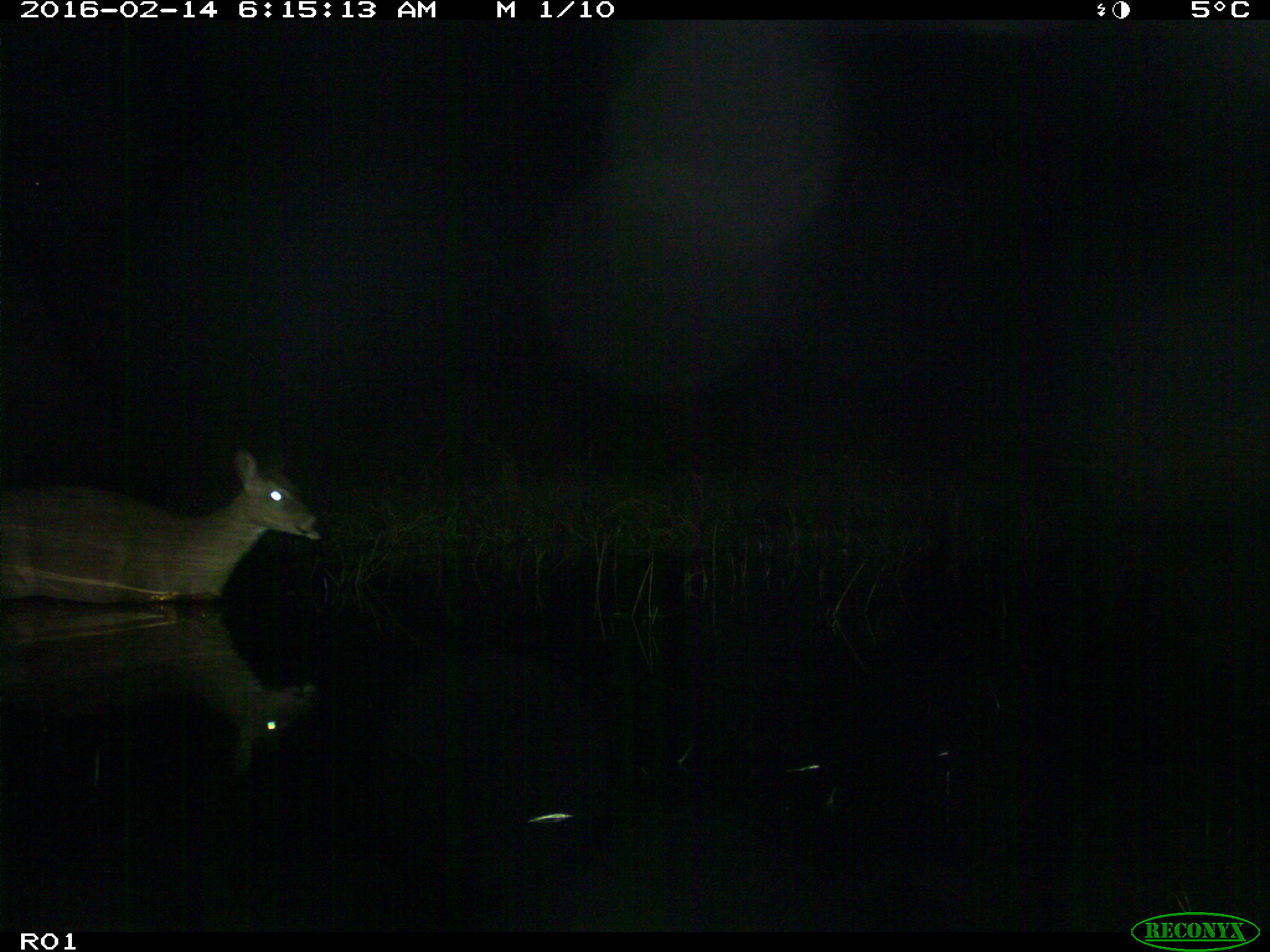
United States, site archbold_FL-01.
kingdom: Animalia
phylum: Chordata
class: Mammalia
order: Artiodactyla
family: Cervidae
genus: Odocoileus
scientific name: Odocoileus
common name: deer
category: unidentified deer